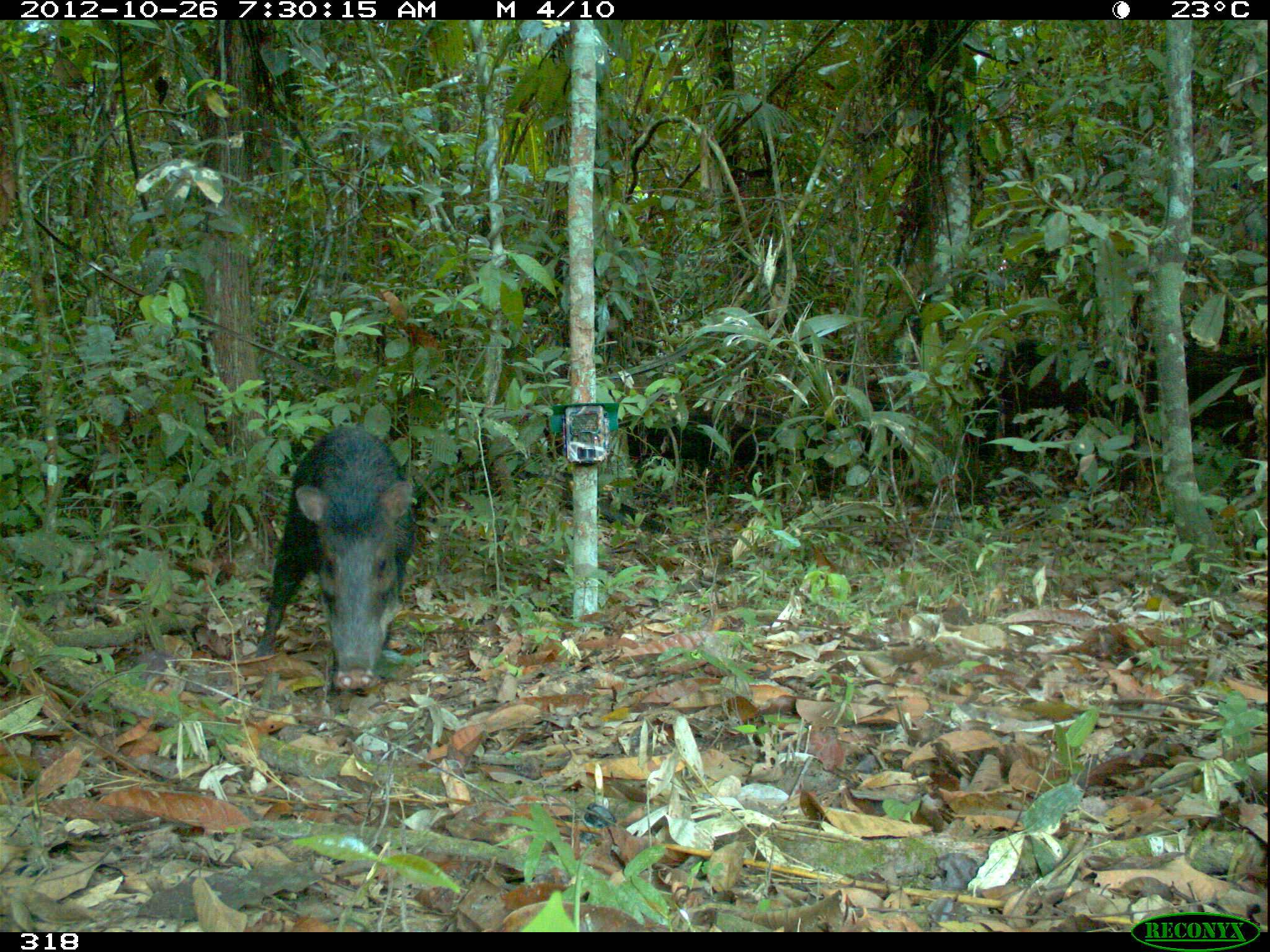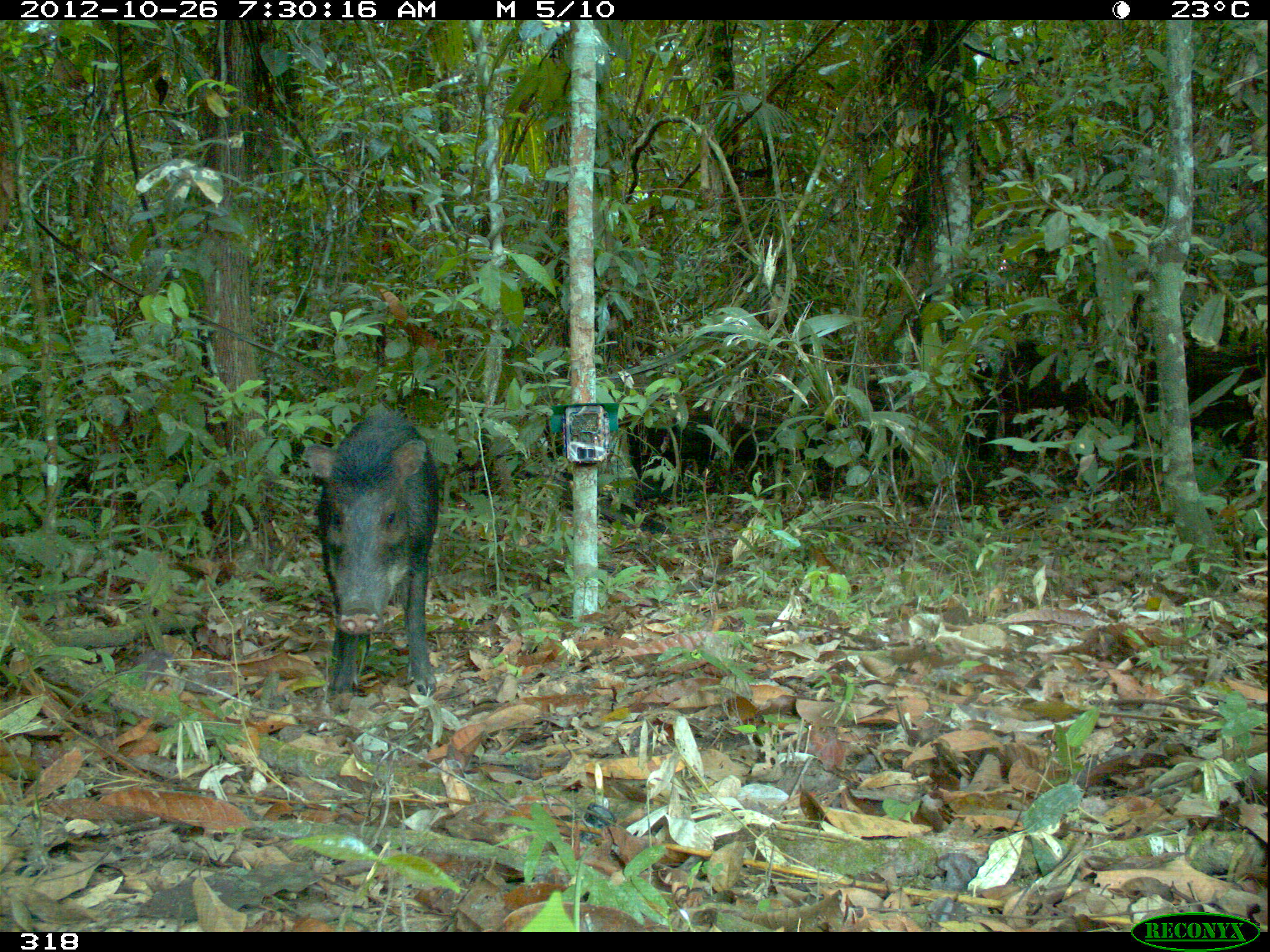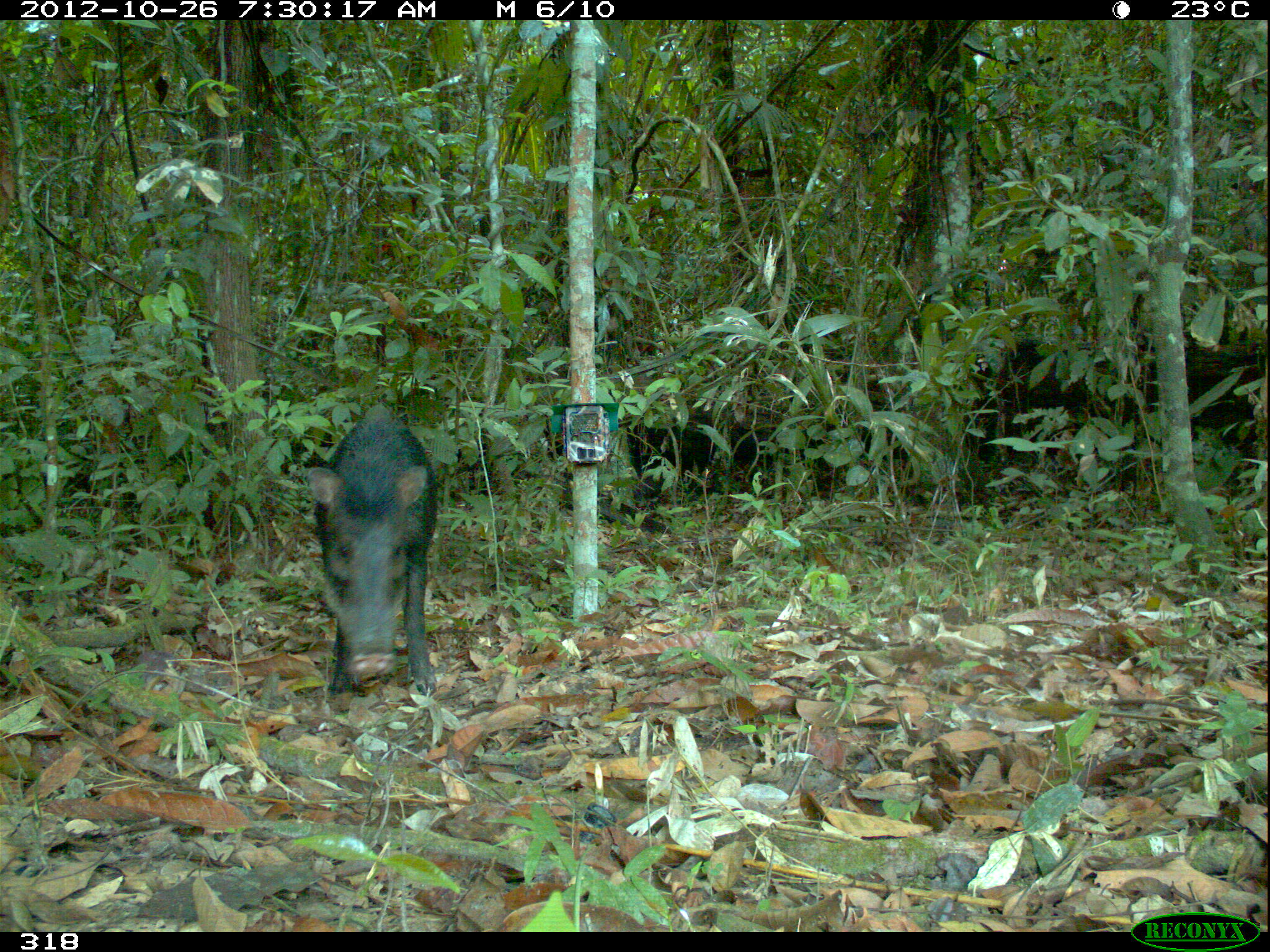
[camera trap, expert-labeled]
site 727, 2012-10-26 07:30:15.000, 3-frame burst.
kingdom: Animalia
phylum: Chordata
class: Mammalia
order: Artiodactyla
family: Tayassuidae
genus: Tayassu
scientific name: Tayassu pecari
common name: white-lipped peccary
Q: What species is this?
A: Tayassu pecari (white-lipped peccary).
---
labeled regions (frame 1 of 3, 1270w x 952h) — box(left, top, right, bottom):
tayassu pecari: box(252, 423, 417, 694)